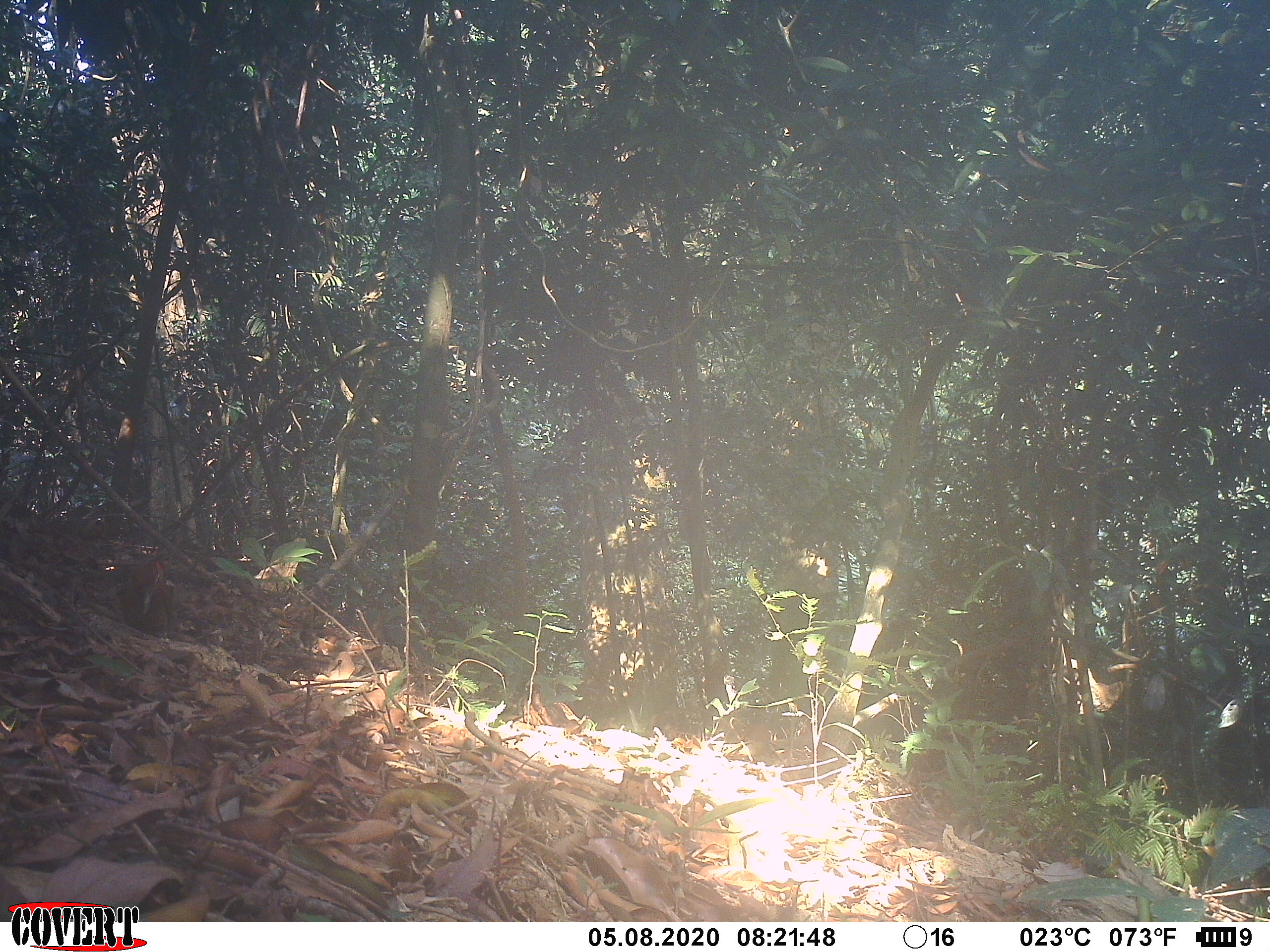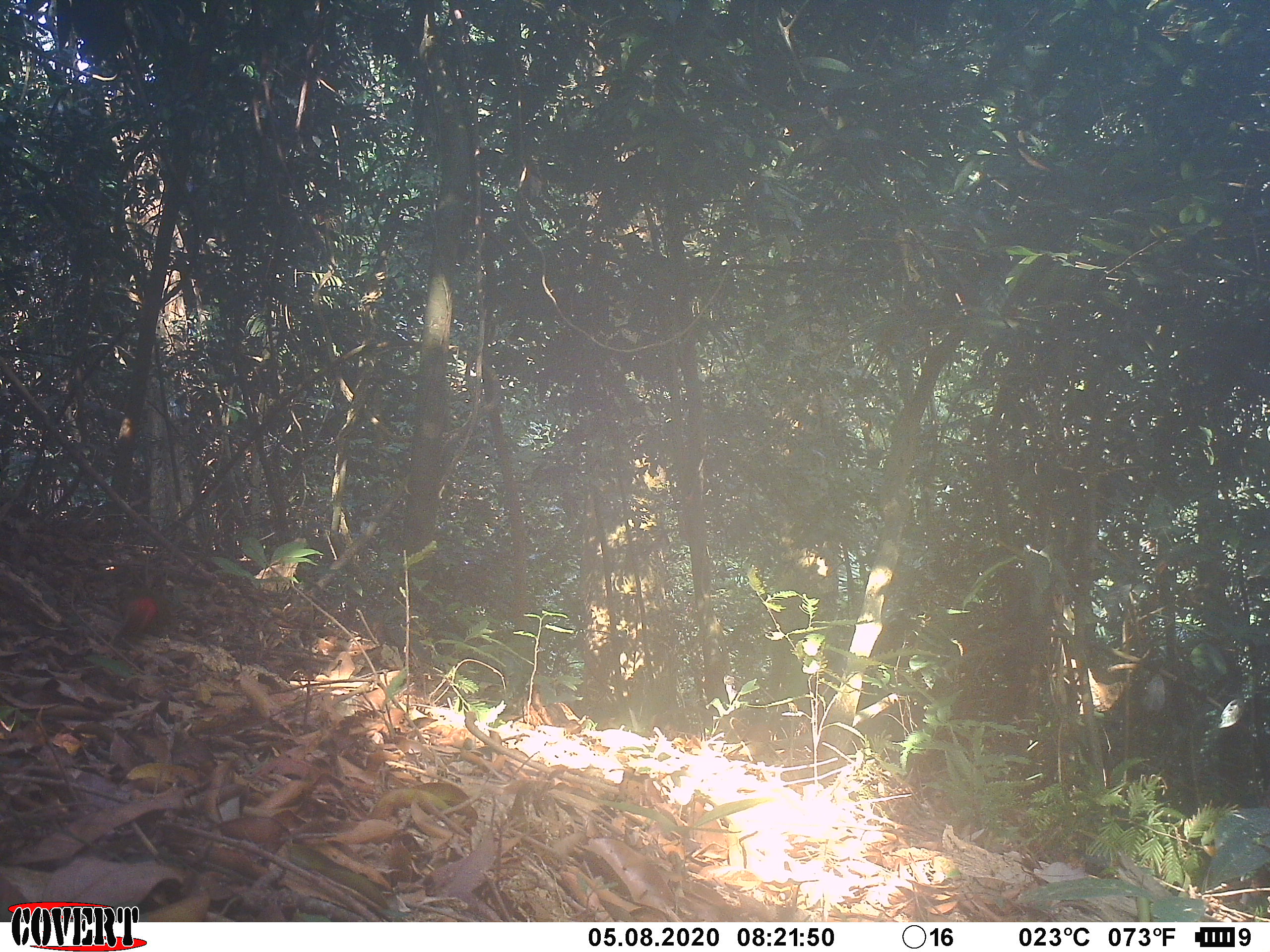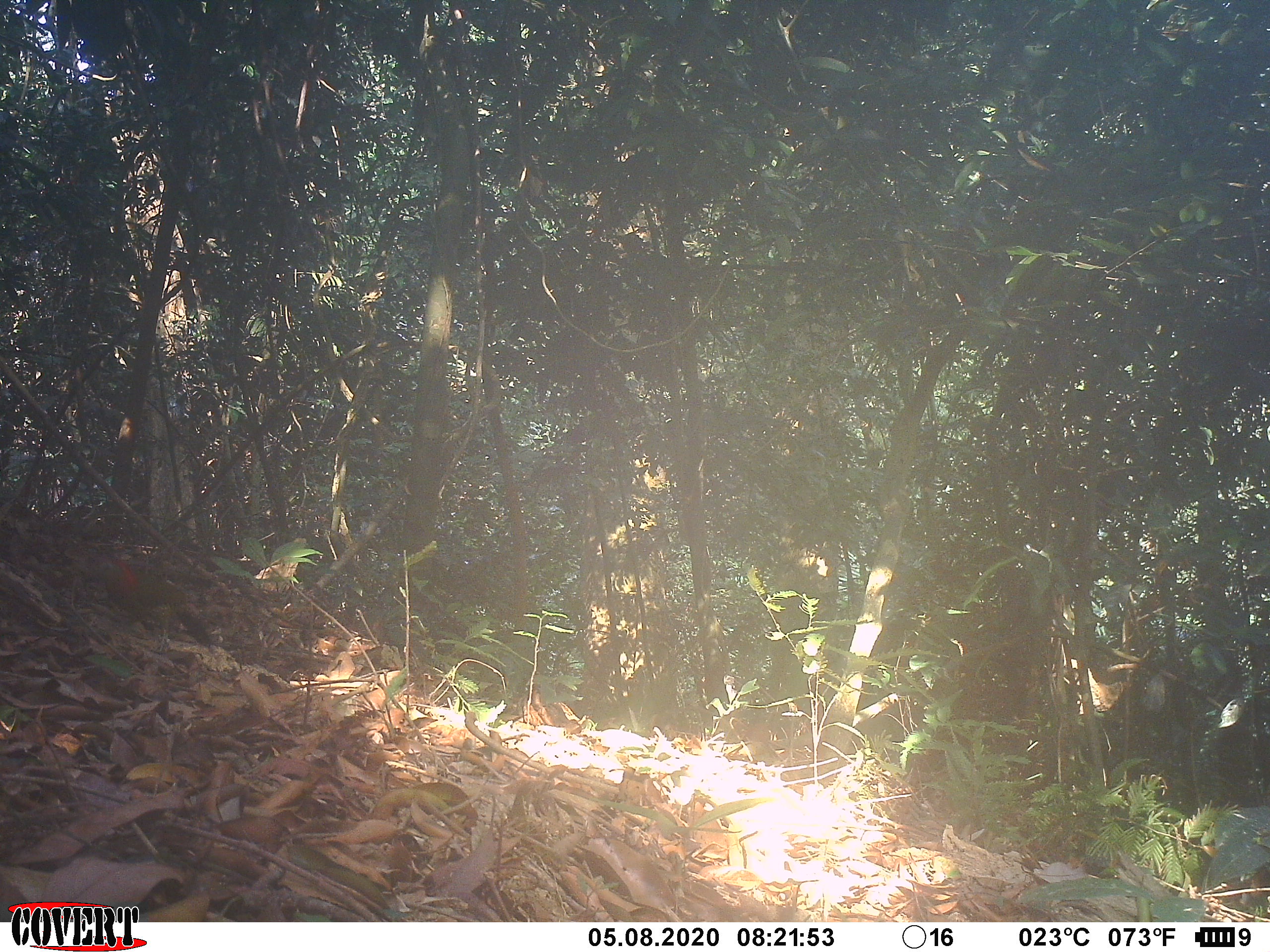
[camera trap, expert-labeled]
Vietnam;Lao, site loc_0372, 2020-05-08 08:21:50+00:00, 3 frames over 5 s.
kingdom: Animalia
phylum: Chordata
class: Aves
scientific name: Aves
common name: bird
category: unidentified bird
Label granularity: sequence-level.